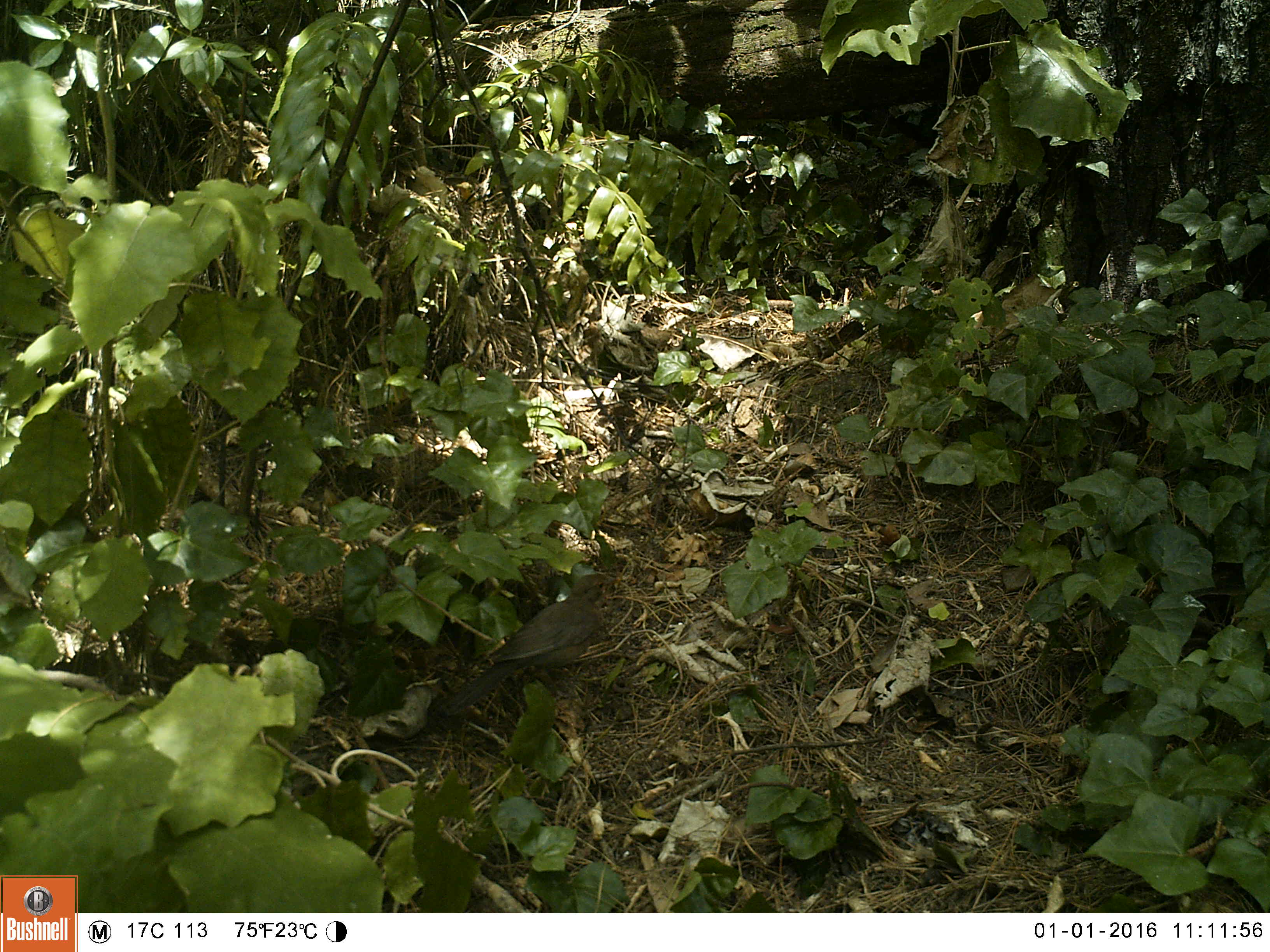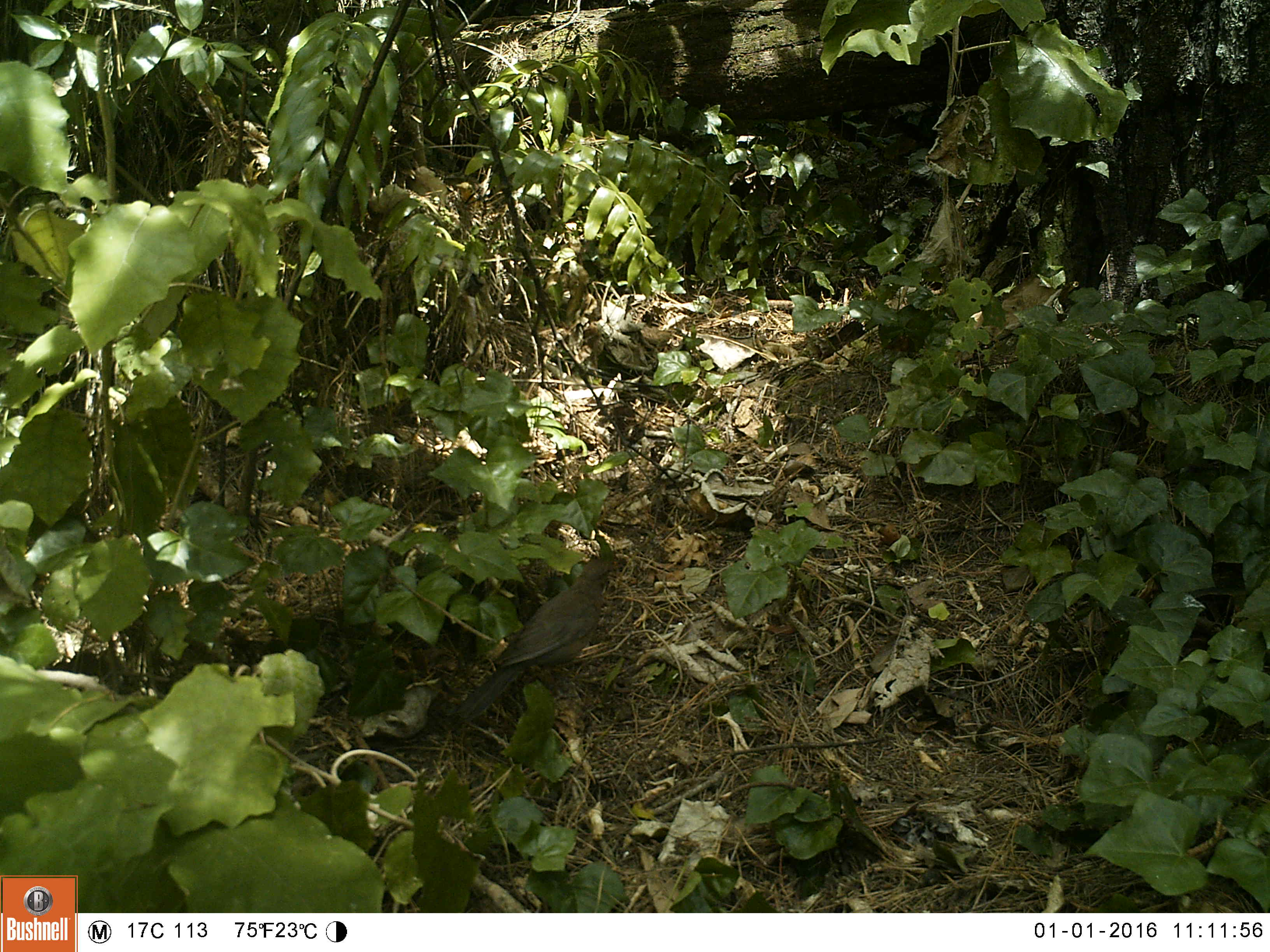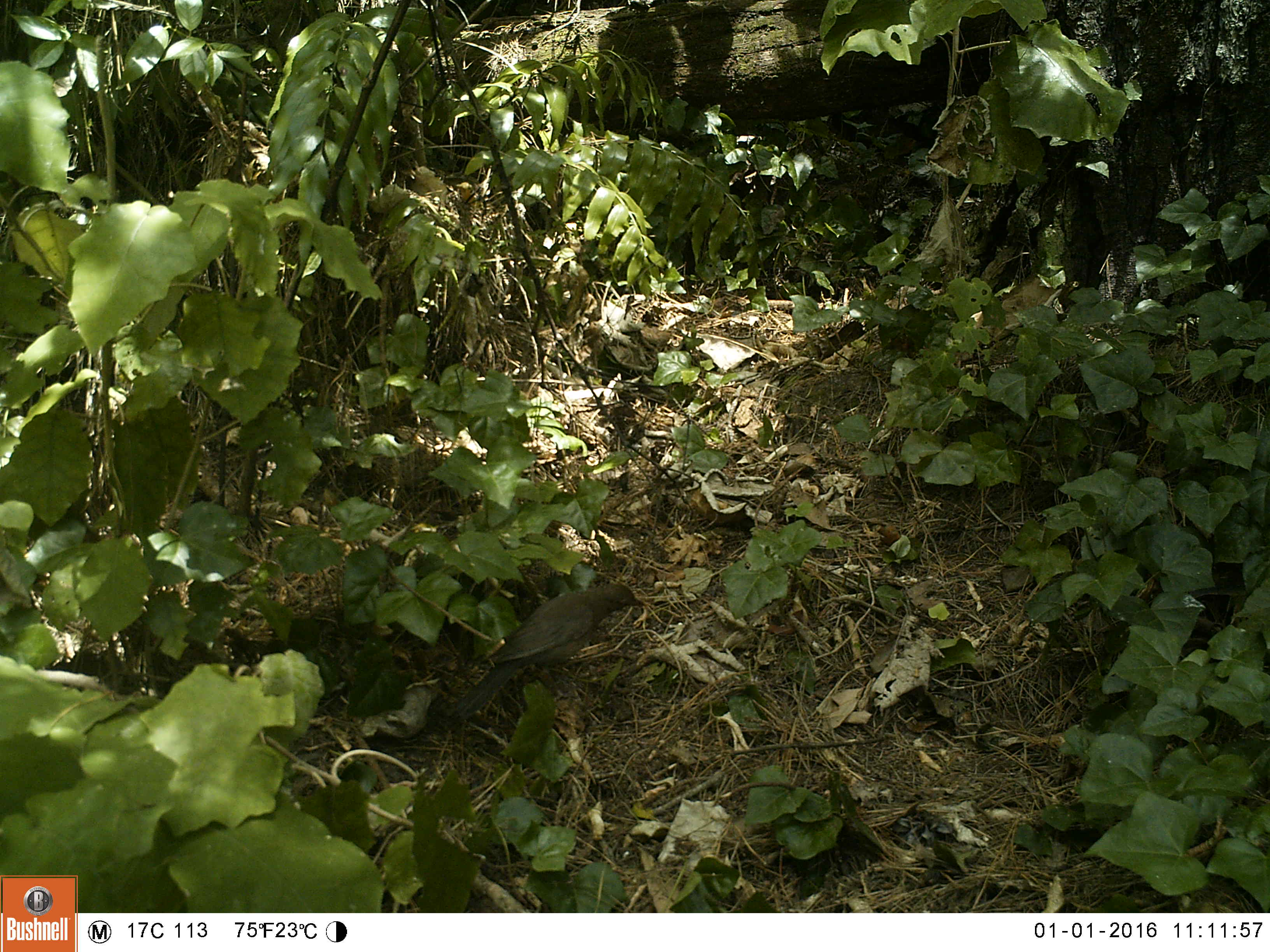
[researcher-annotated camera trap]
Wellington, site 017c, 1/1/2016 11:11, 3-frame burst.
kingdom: Animalia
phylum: Chordata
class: Aves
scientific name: Aves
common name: bird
Bird (Aves).